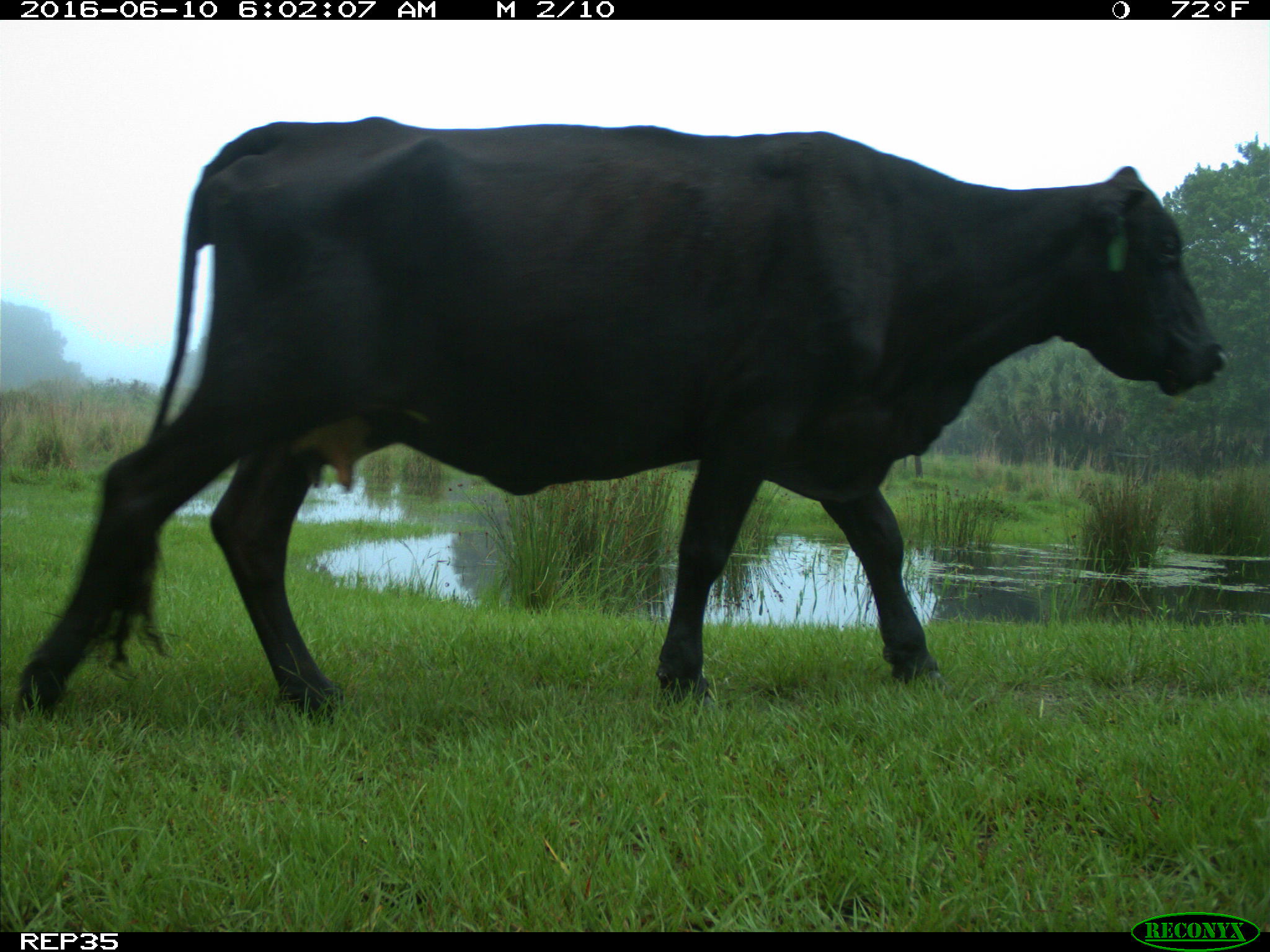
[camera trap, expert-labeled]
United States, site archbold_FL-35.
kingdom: Animalia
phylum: Chordata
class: Mammalia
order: Artiodactyla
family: Bovidae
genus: Bos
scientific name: Bos taurus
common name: domestic cow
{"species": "Bos taurus (domestic cow)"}